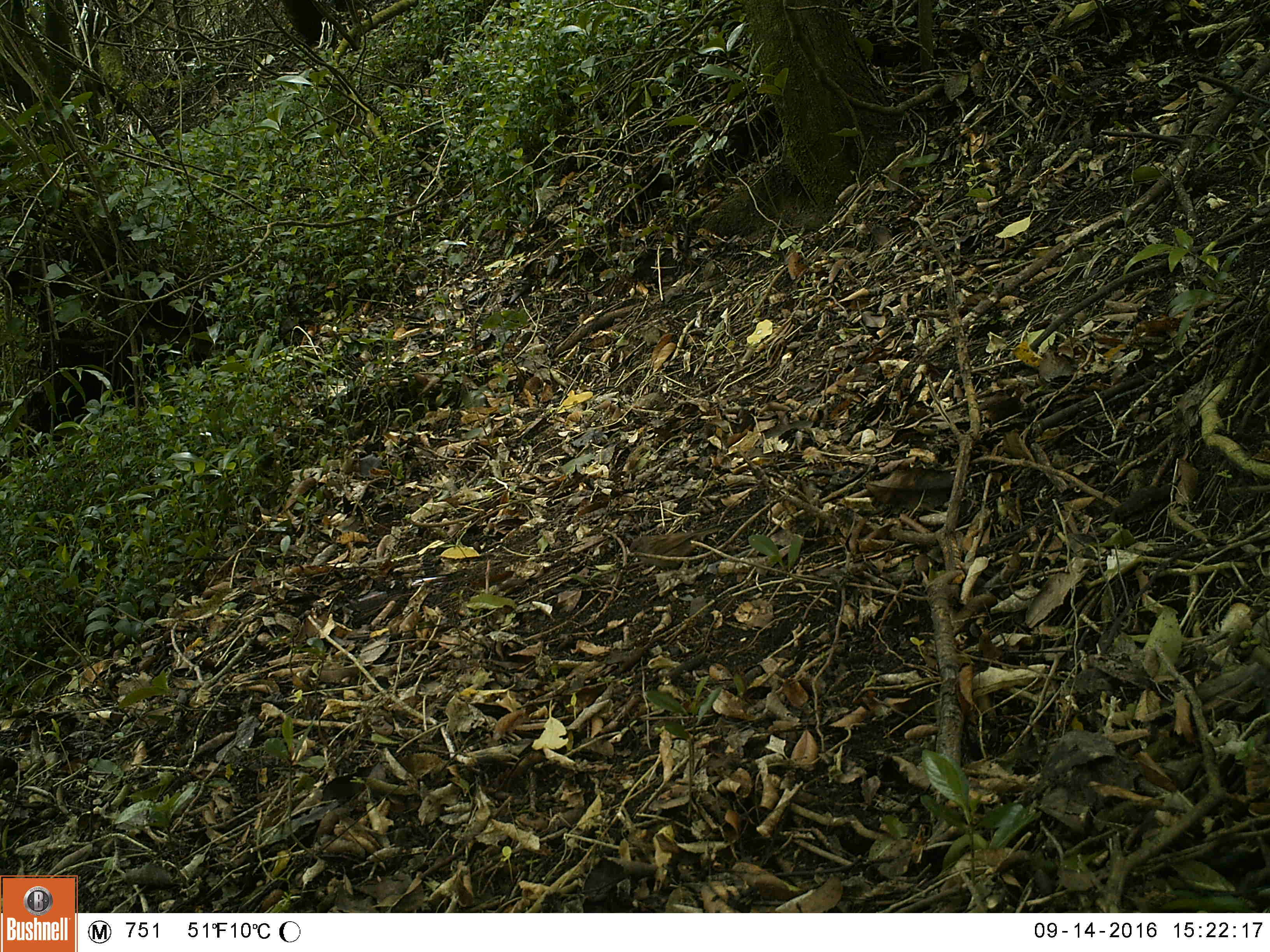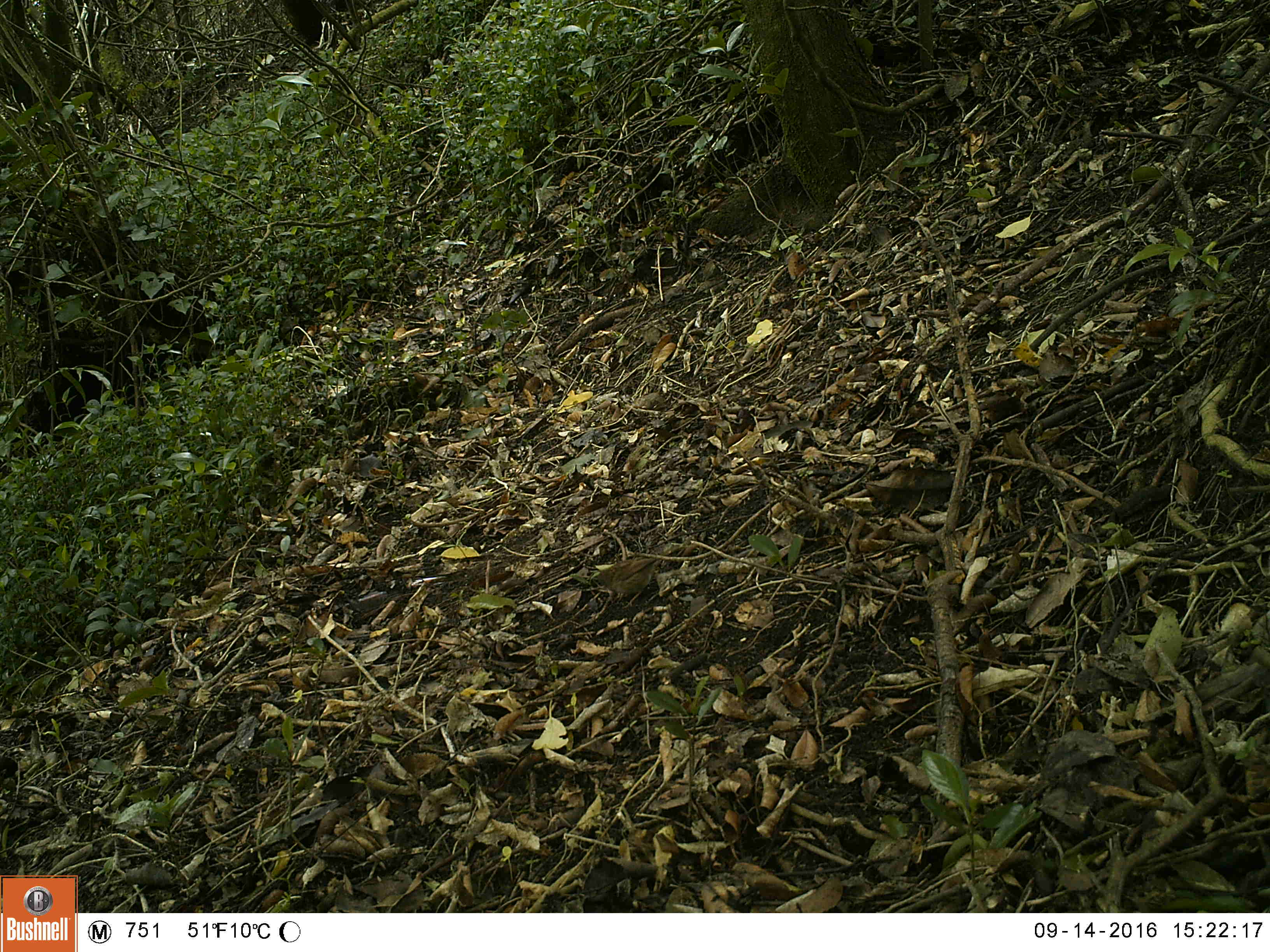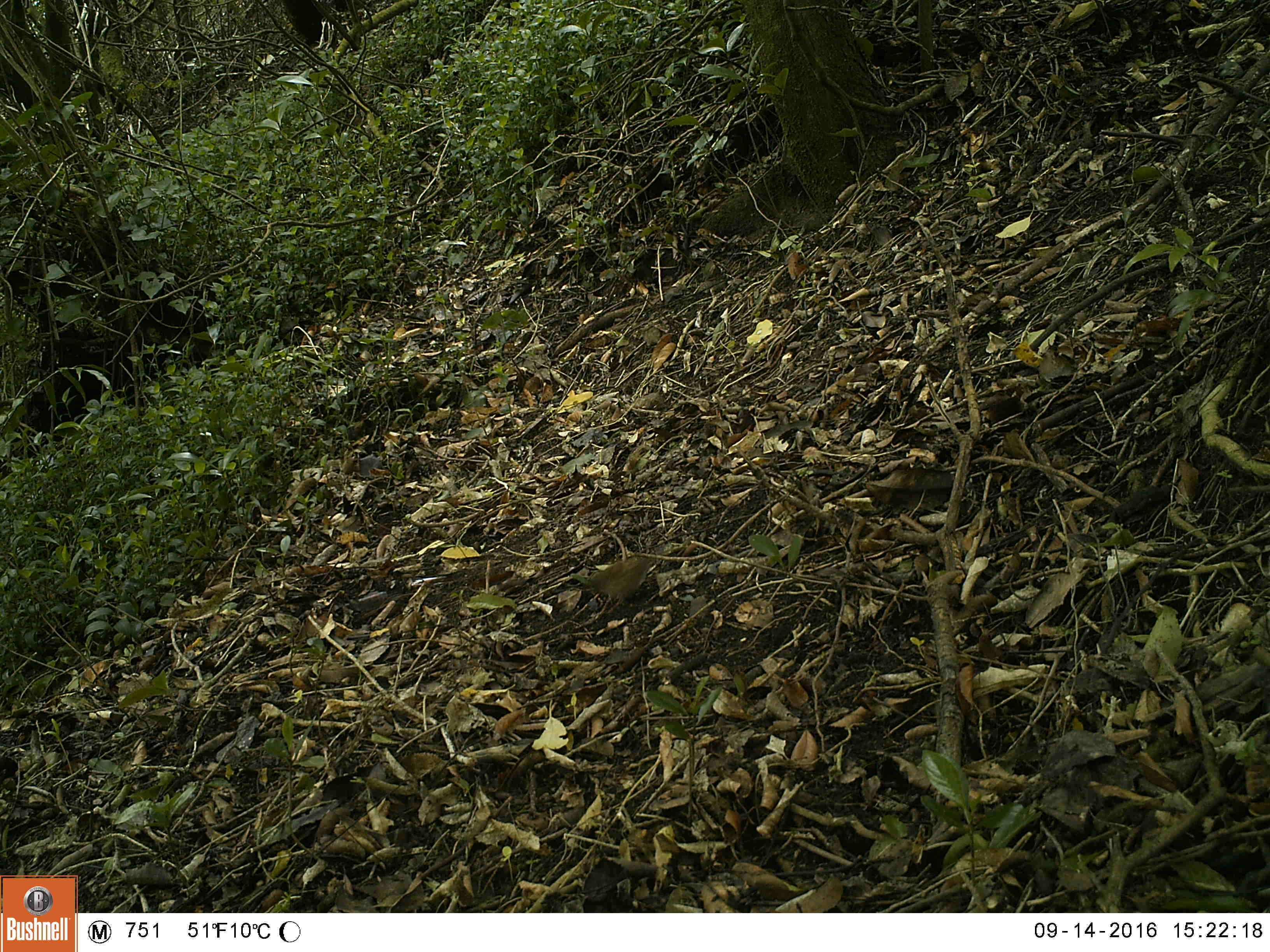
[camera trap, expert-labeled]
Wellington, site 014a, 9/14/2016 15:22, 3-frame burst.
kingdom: Animalia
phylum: Chordata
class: Aves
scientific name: Aves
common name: bird